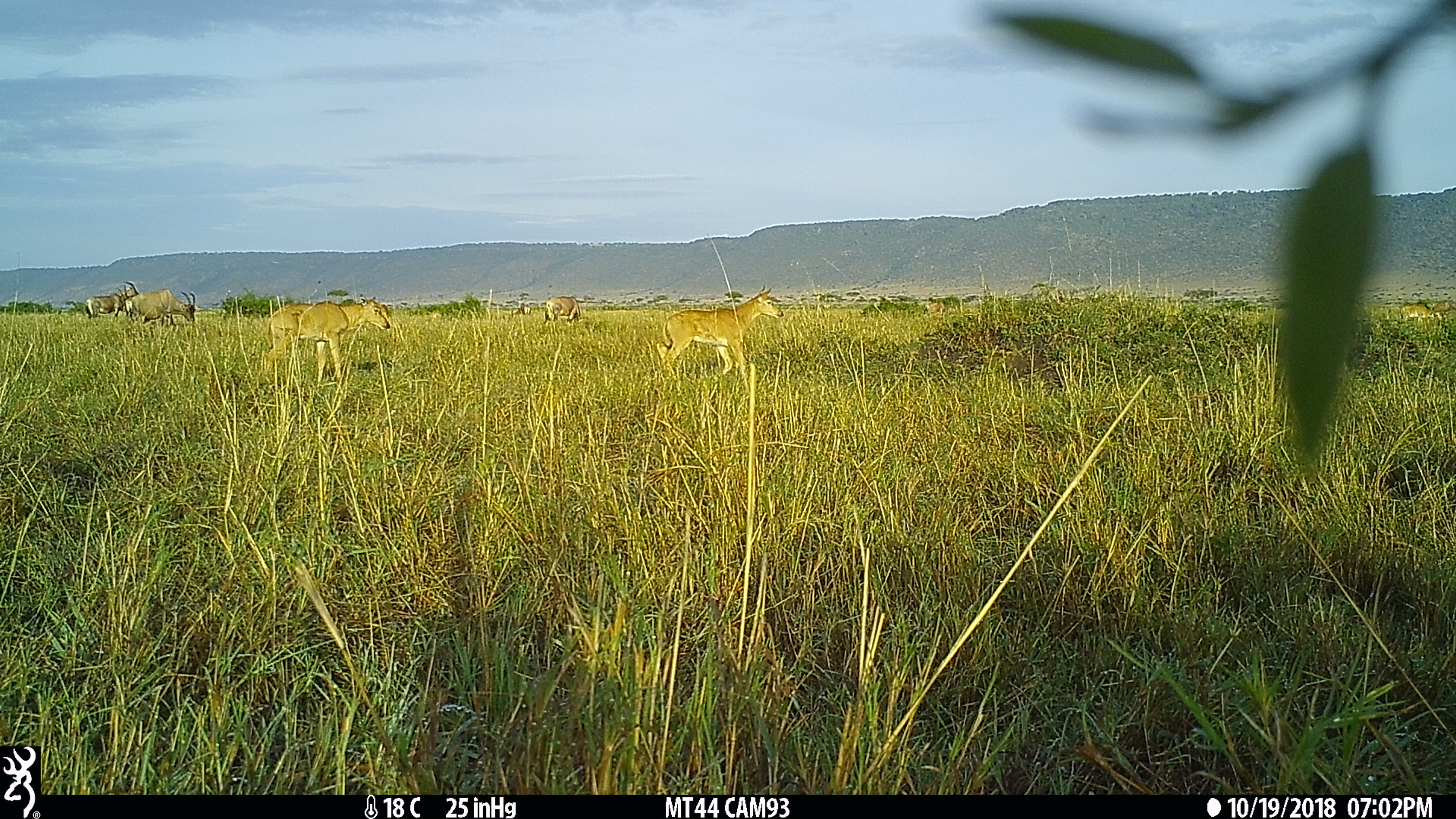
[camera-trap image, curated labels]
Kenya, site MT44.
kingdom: Animalia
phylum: Chordata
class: Mammalia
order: Artiodactyla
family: Bovidae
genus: Damaliscus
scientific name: Damaliscus lunatus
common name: topi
Topi (Damaliscus lunatus).